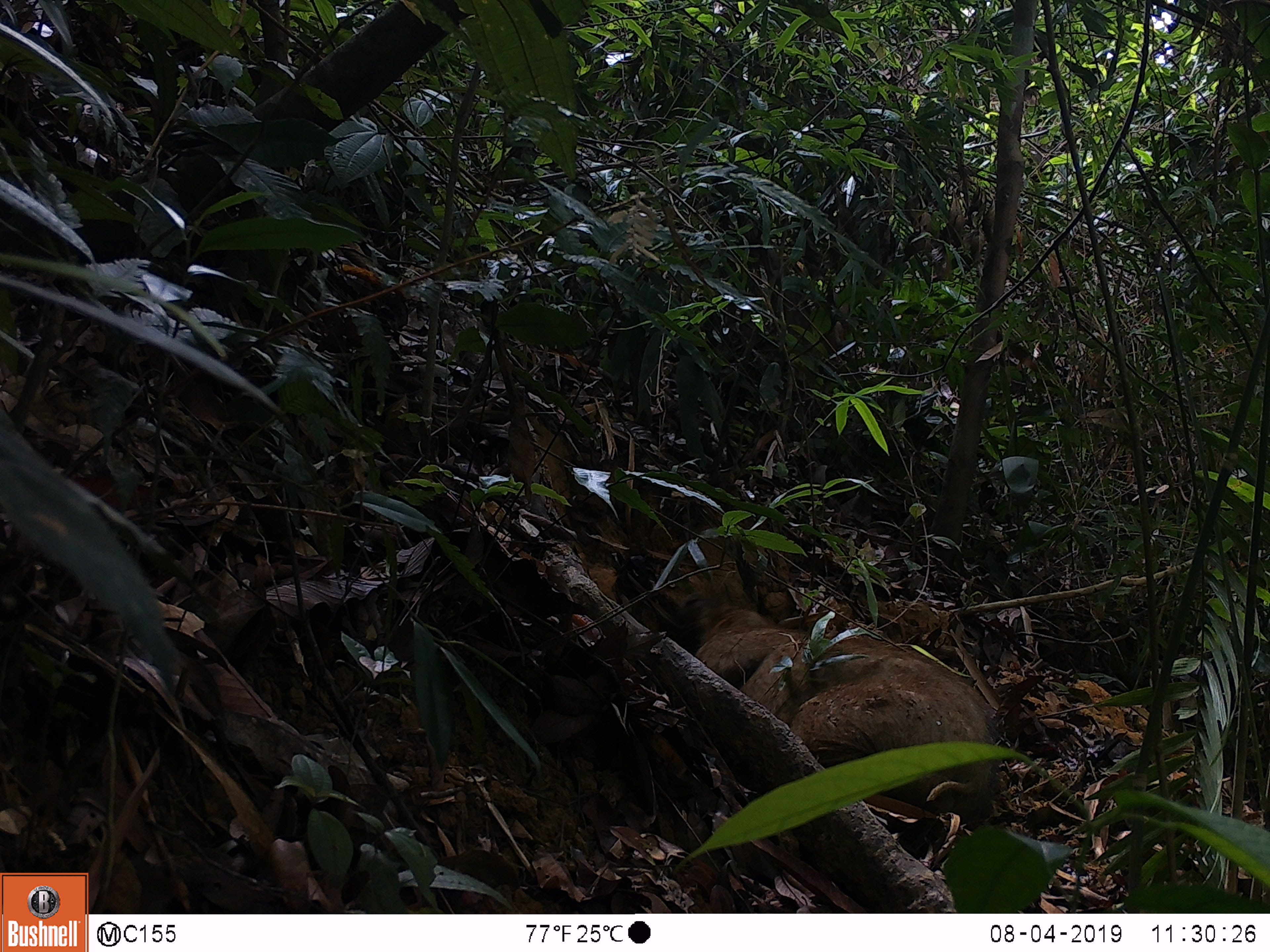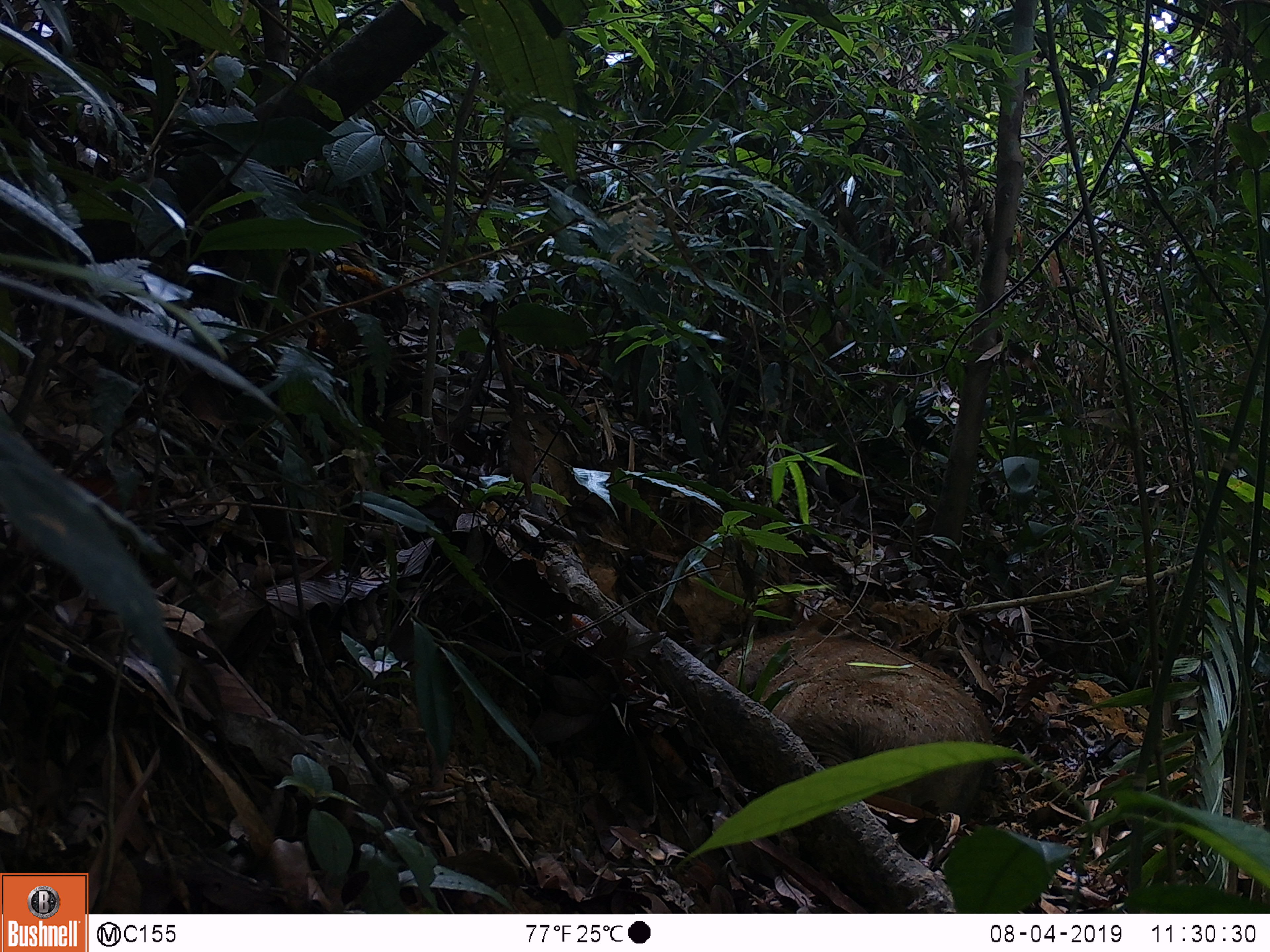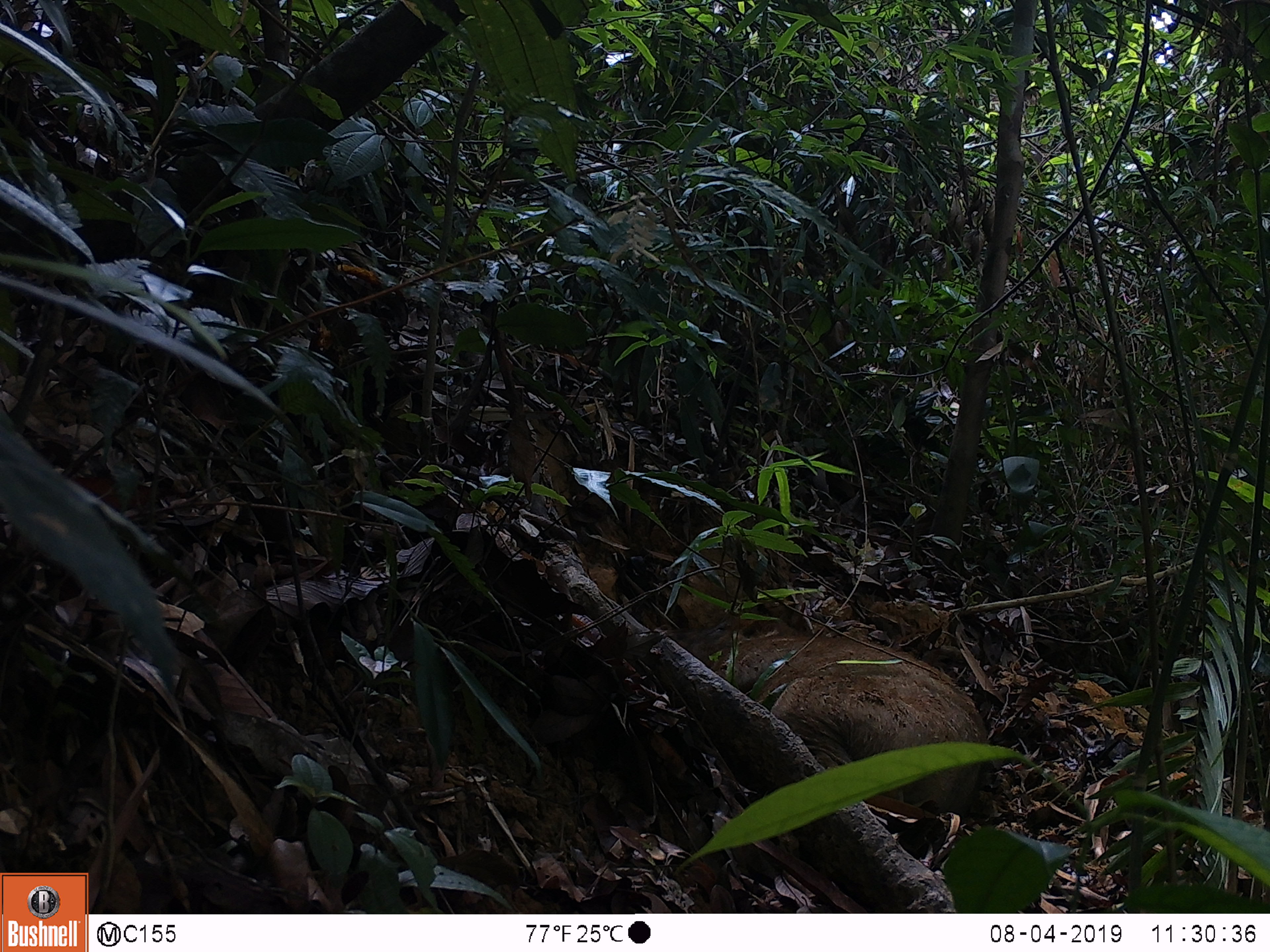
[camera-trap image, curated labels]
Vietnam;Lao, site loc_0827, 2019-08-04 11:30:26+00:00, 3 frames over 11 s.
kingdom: Animalia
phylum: Chordata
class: Mammalia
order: Artiodactyla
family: Suidae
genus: Sus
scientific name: Sus scrofa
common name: eurasian wild pig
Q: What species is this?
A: Eurasian wild pig (Sus scrofa).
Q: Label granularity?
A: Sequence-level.